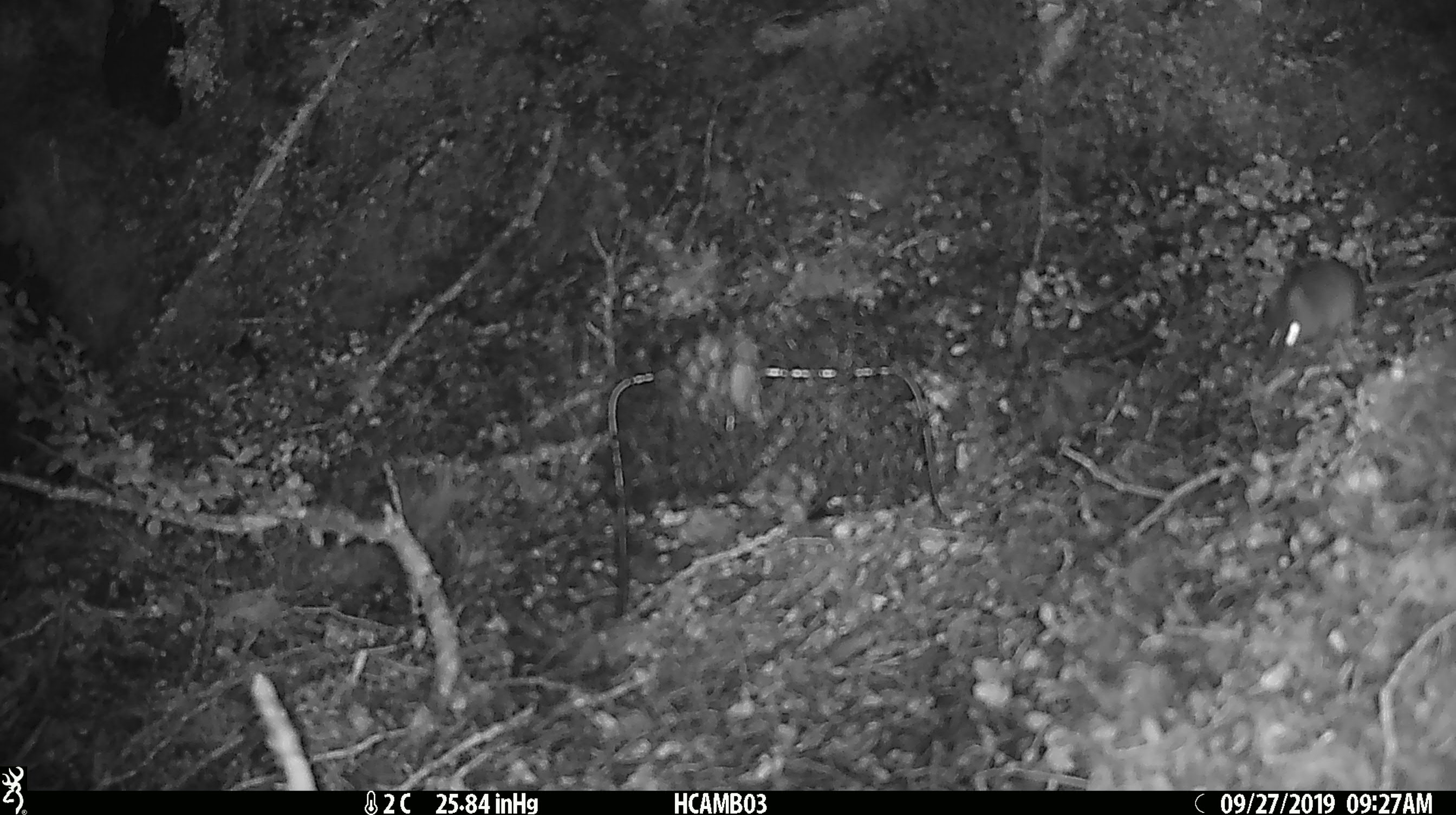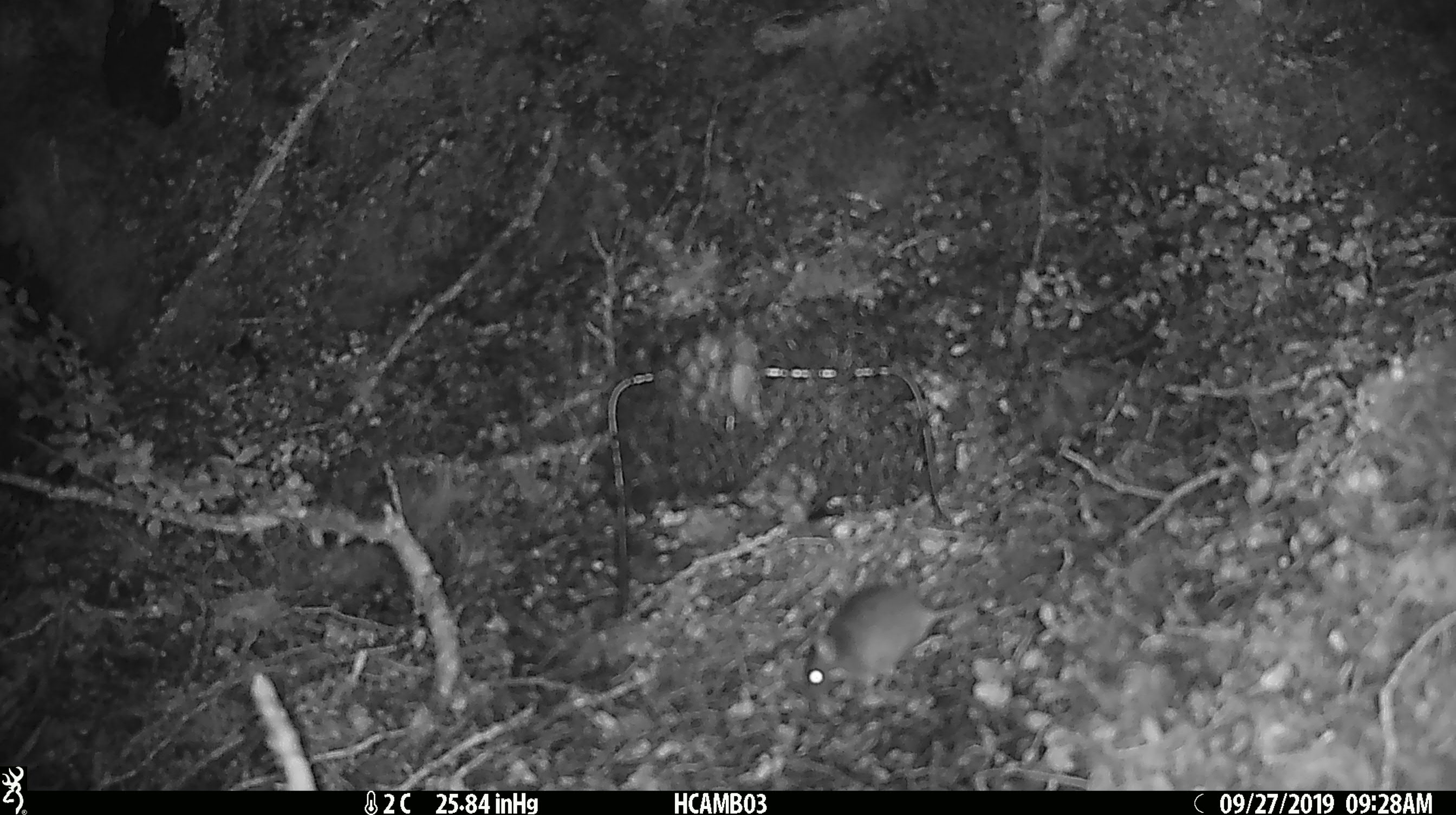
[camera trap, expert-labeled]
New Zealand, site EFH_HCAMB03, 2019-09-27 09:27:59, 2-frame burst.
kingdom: Animalia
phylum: Chordata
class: Mammalia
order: Rodentia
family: Muridae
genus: Mus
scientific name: Mus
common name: mouse